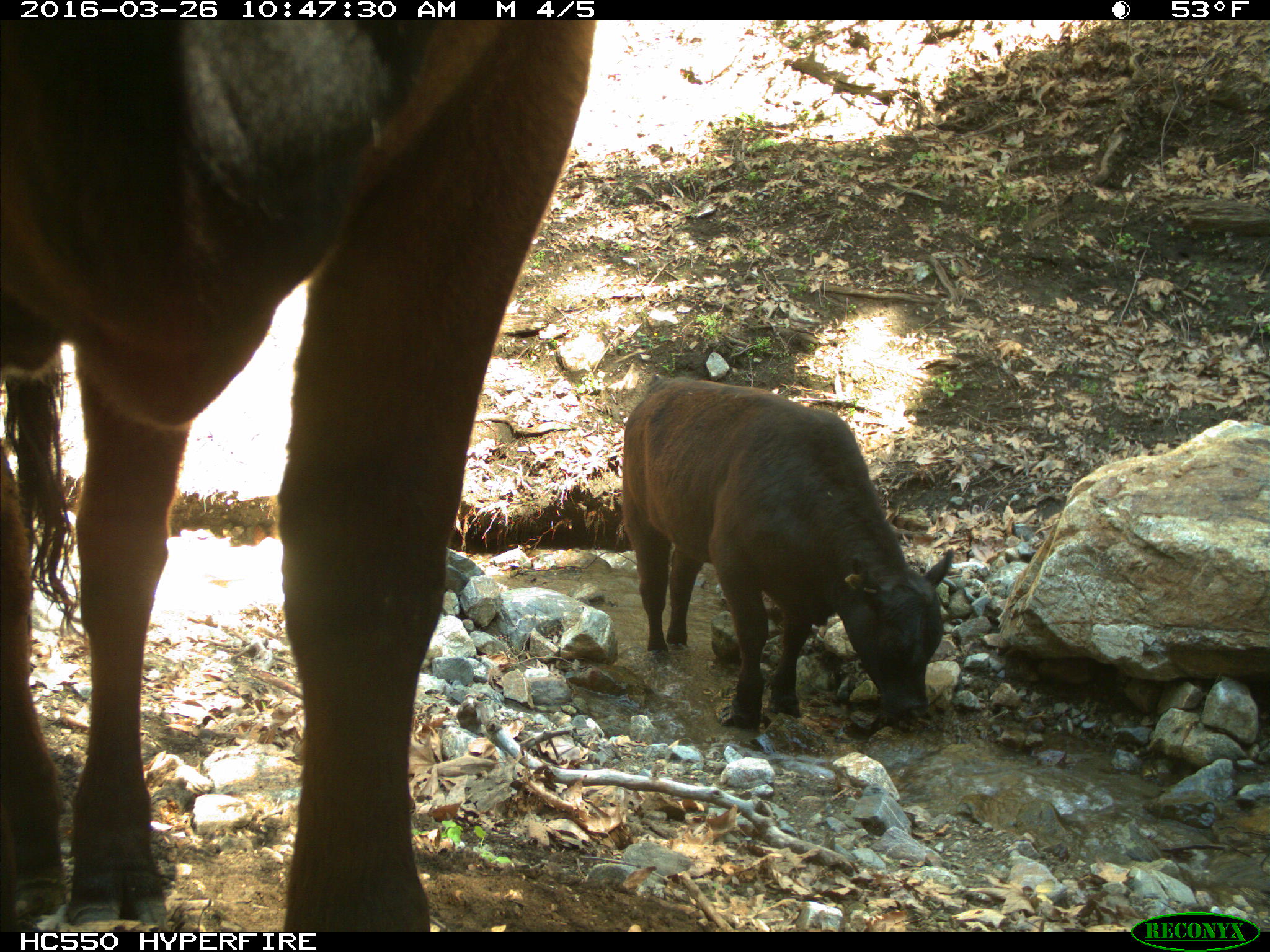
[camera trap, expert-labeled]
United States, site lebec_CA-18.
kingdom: Animalia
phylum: Chordata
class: Mammalia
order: Artiodactyla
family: Bovidae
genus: Bos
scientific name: Bos taurus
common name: domestic cow